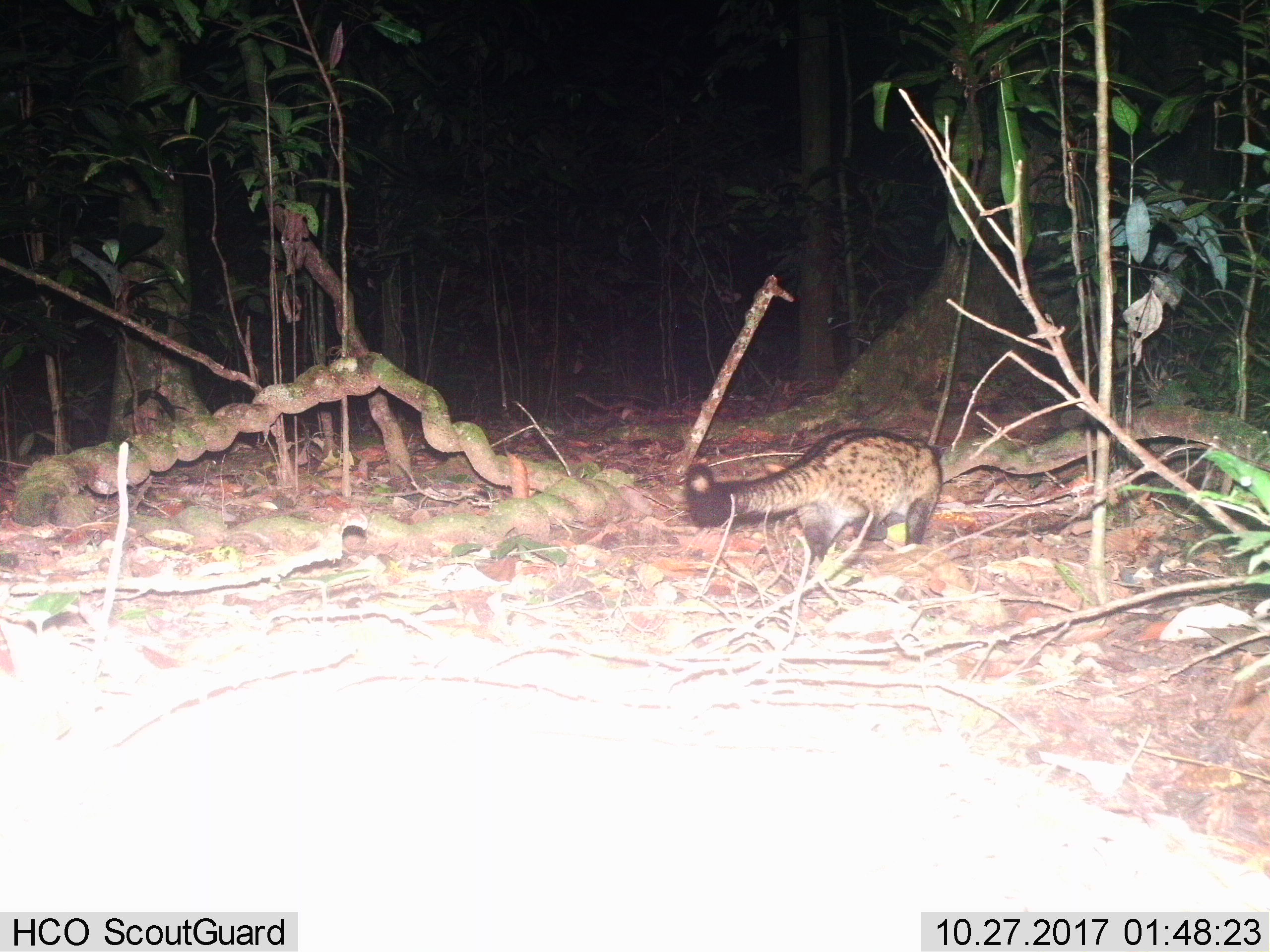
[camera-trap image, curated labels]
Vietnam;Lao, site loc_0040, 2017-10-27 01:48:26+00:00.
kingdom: Animalia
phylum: Chordata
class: Mammalia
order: Carnivora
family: Viverridae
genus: Paradoxurus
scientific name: Paradoxurus hermaphroditus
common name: common palm civet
Common palm civet (Paradoxurus hermaphroditus). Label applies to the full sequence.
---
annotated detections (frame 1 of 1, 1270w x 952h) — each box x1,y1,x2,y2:
common palm civet: 673,416,949,566